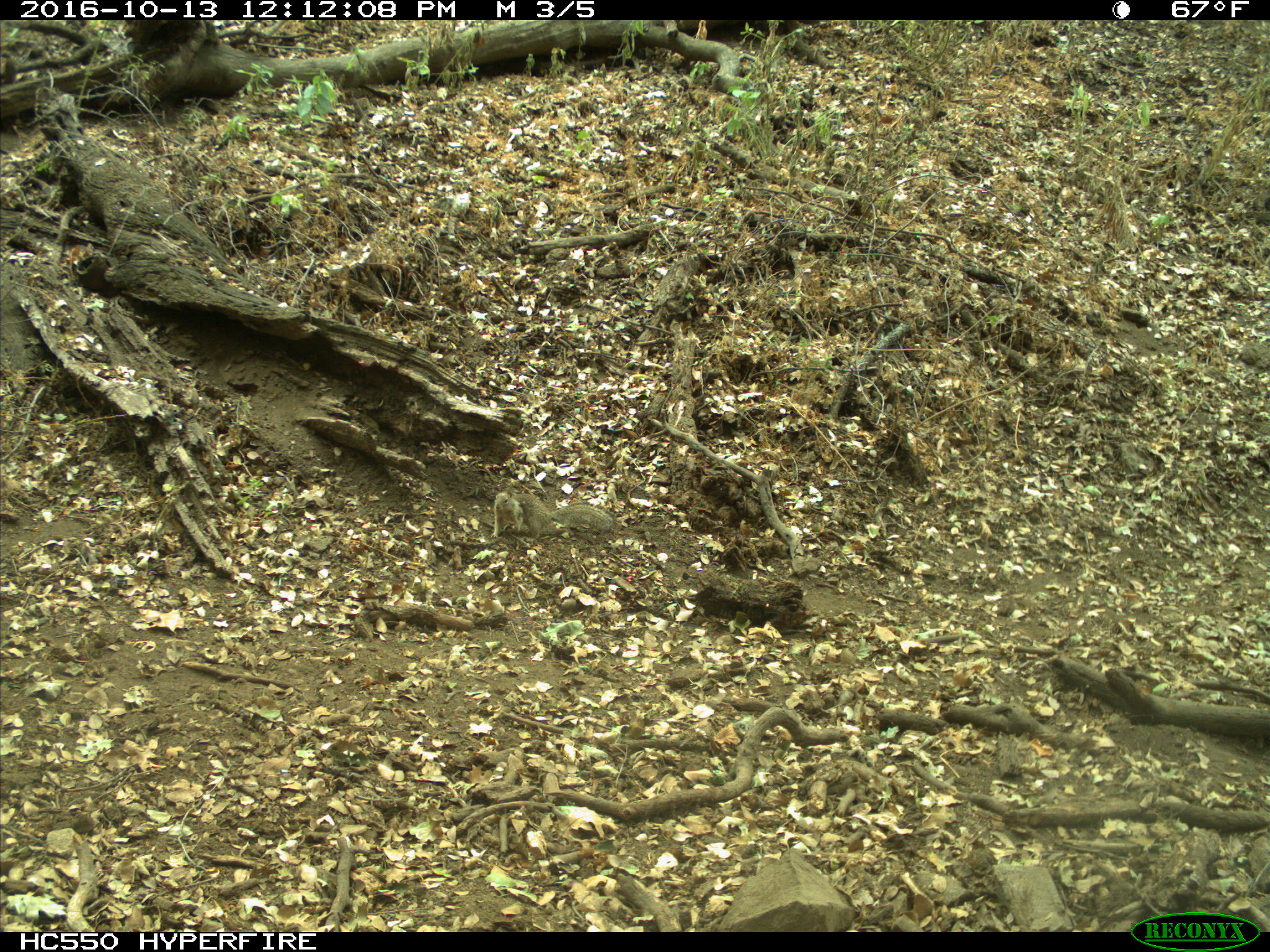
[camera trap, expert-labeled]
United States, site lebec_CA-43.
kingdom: Animalia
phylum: Chordata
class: Mammalia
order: Rodentia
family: Sciuridae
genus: Otospermophilus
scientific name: Otospermophilus beecheyi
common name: california ground squirrel